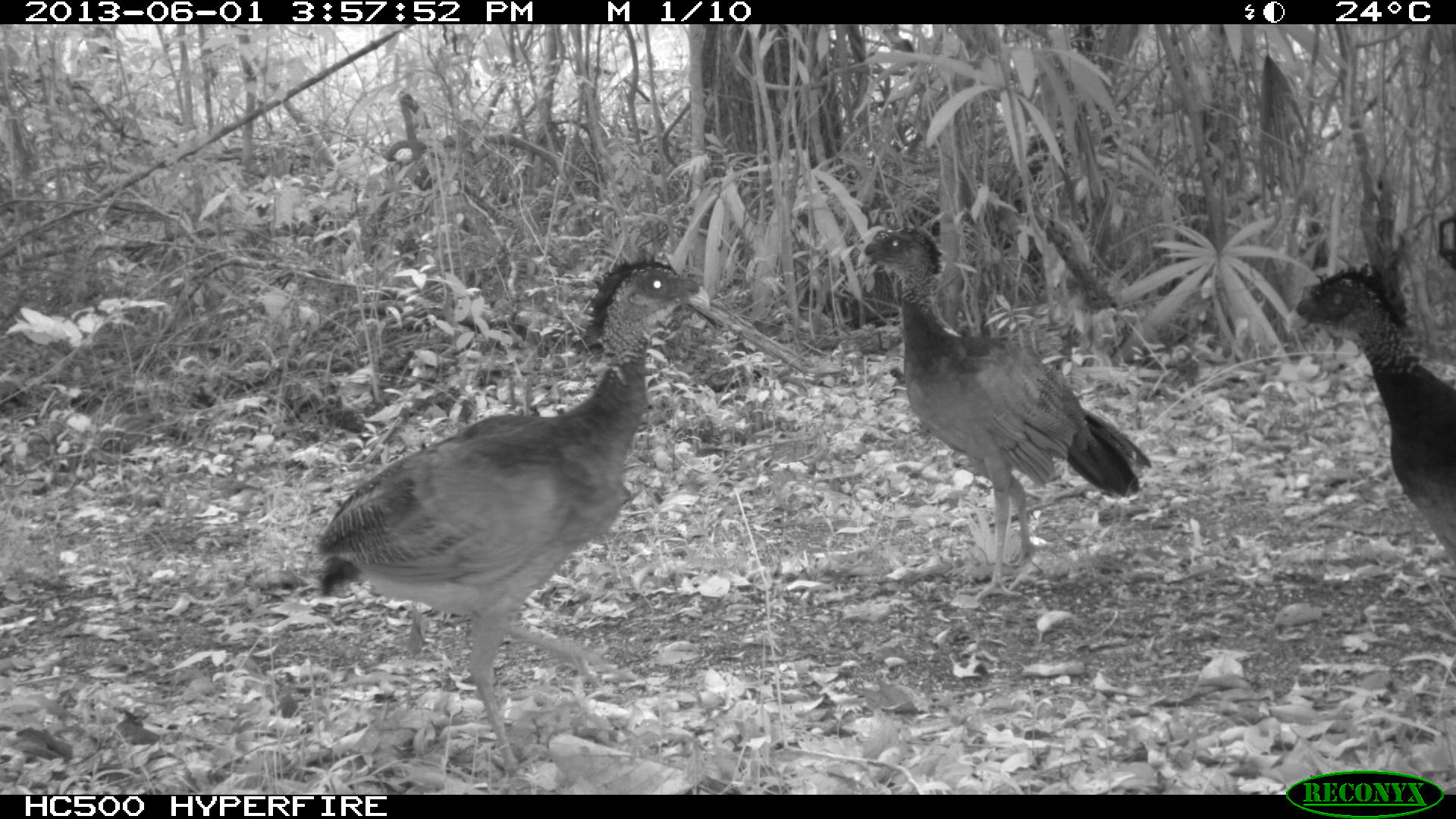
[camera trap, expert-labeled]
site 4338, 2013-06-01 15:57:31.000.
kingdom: Animalia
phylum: Chordata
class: Aves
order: Galliformes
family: Cracidae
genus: Crax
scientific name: Crax rubra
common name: great curassow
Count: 3.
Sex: female.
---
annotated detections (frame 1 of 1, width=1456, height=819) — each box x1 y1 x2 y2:
crax rubra: 316 256 711 792; 854 223 1153 599; 1284 260 1456 562